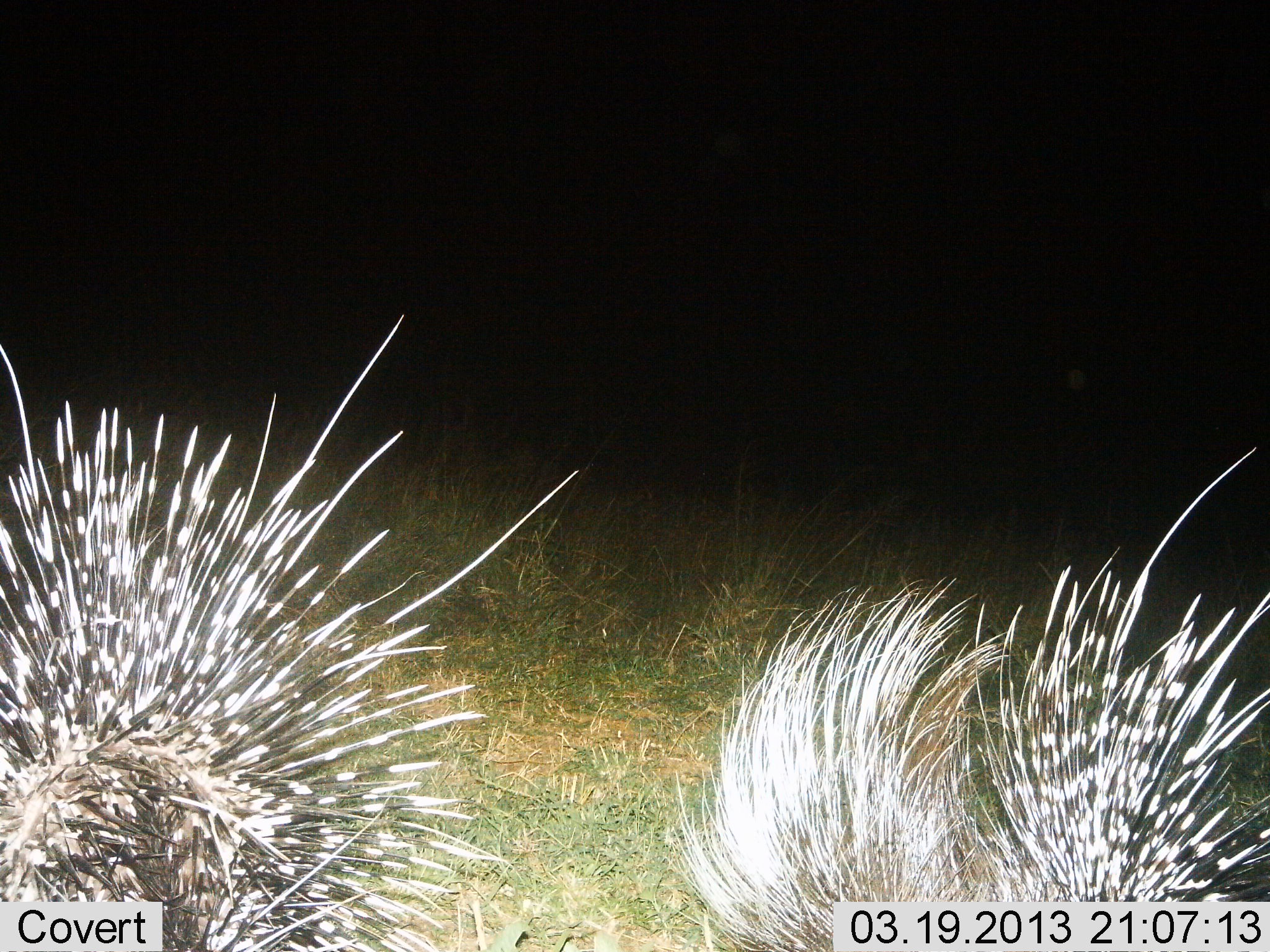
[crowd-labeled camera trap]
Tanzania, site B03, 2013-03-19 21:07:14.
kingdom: Animalia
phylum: Chordata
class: Mammalia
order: Rodentia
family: Hystricidae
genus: Hystrix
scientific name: Hystrix cristata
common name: crested porcupine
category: porcupine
Porcupine (crested porcupine) (Hystrix cristata), count 2. Behavior (volunteer vote fractions): standing 74%, resting 5%, moving 21%, interacting 0%. Young present (vote fraction): 0%. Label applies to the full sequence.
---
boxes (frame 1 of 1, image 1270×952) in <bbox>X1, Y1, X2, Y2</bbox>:
animal: <bbox>1, 315, 577, 952</bbox>; <bbox>663, 446, 1270, 952</bbox>